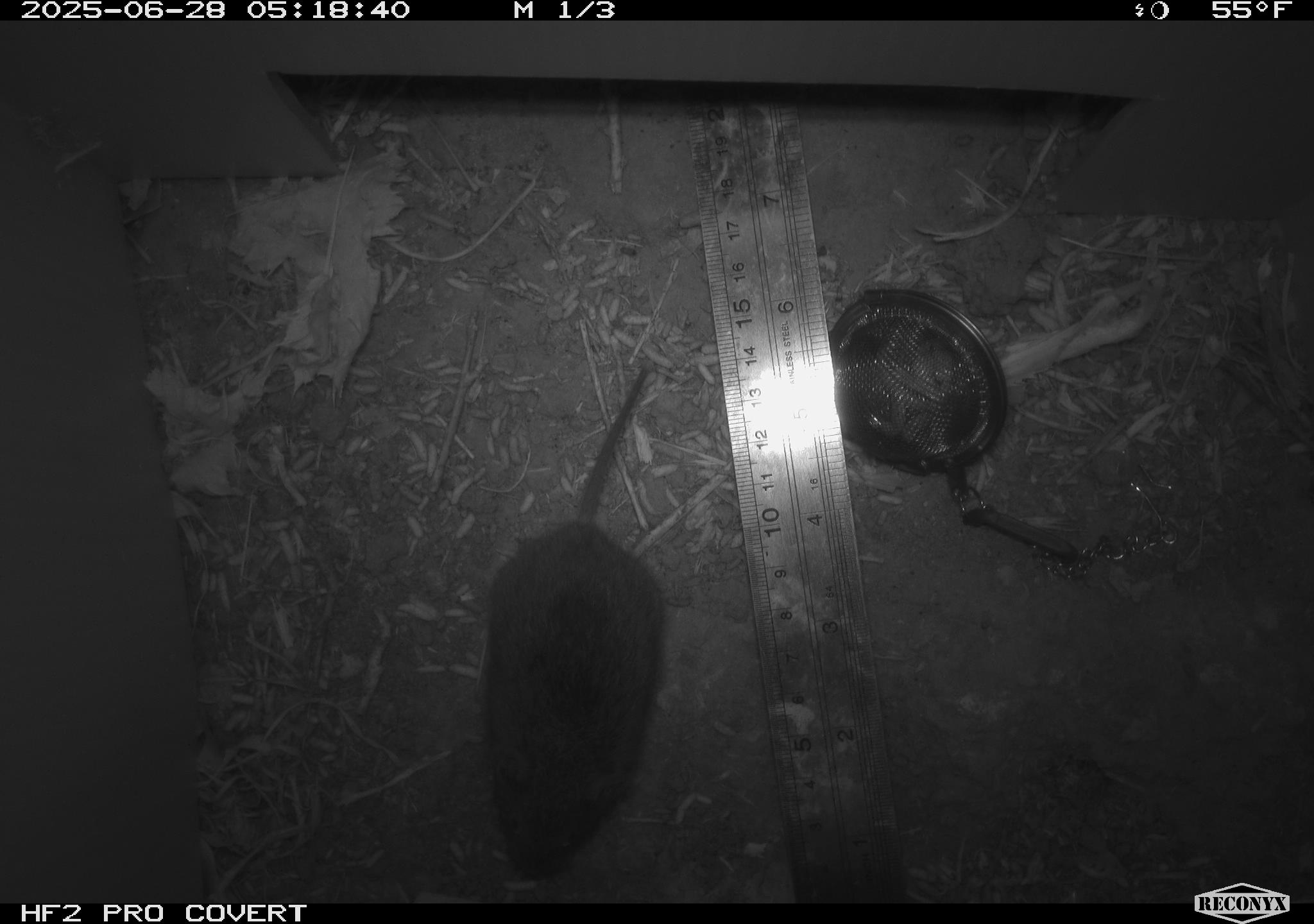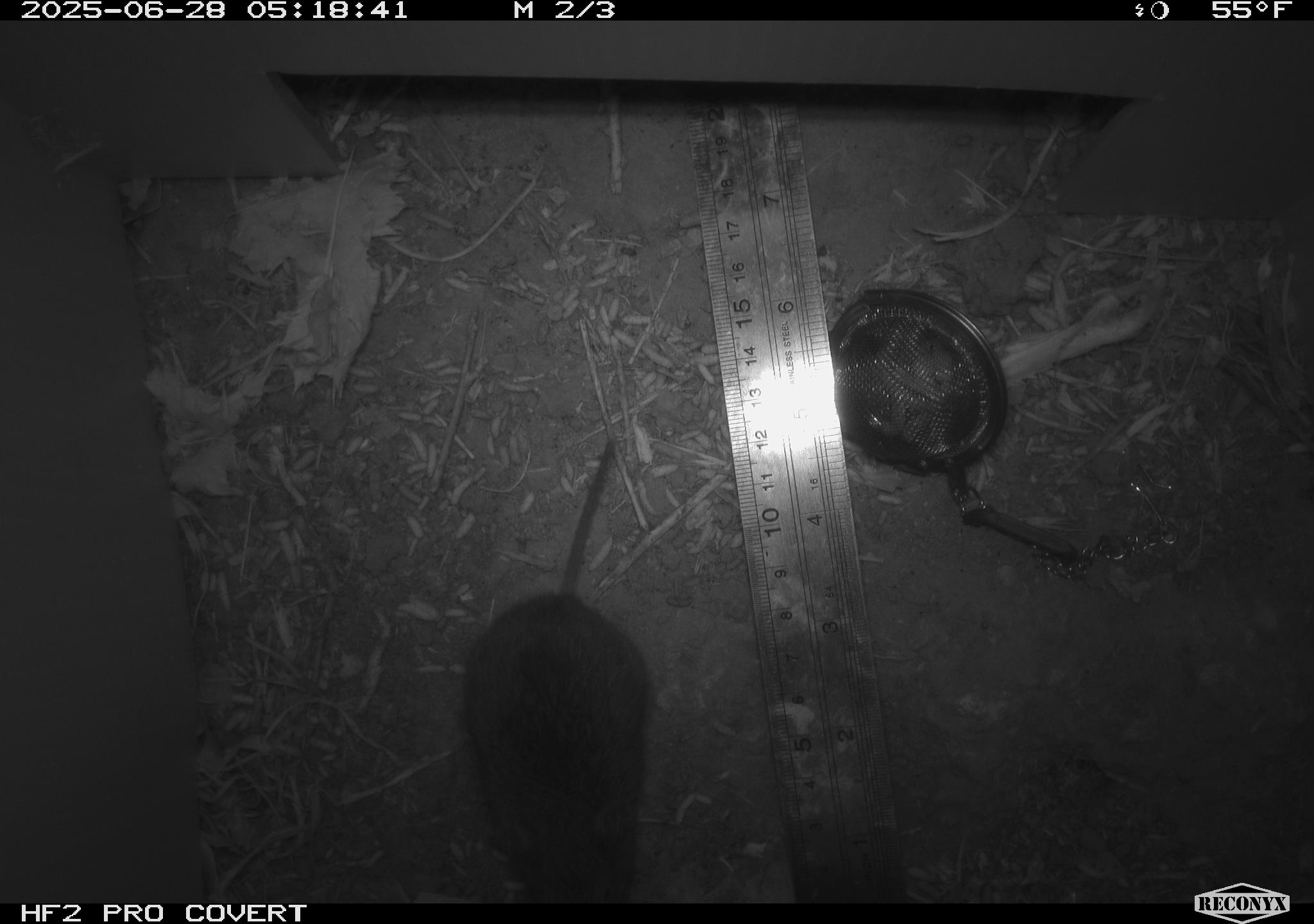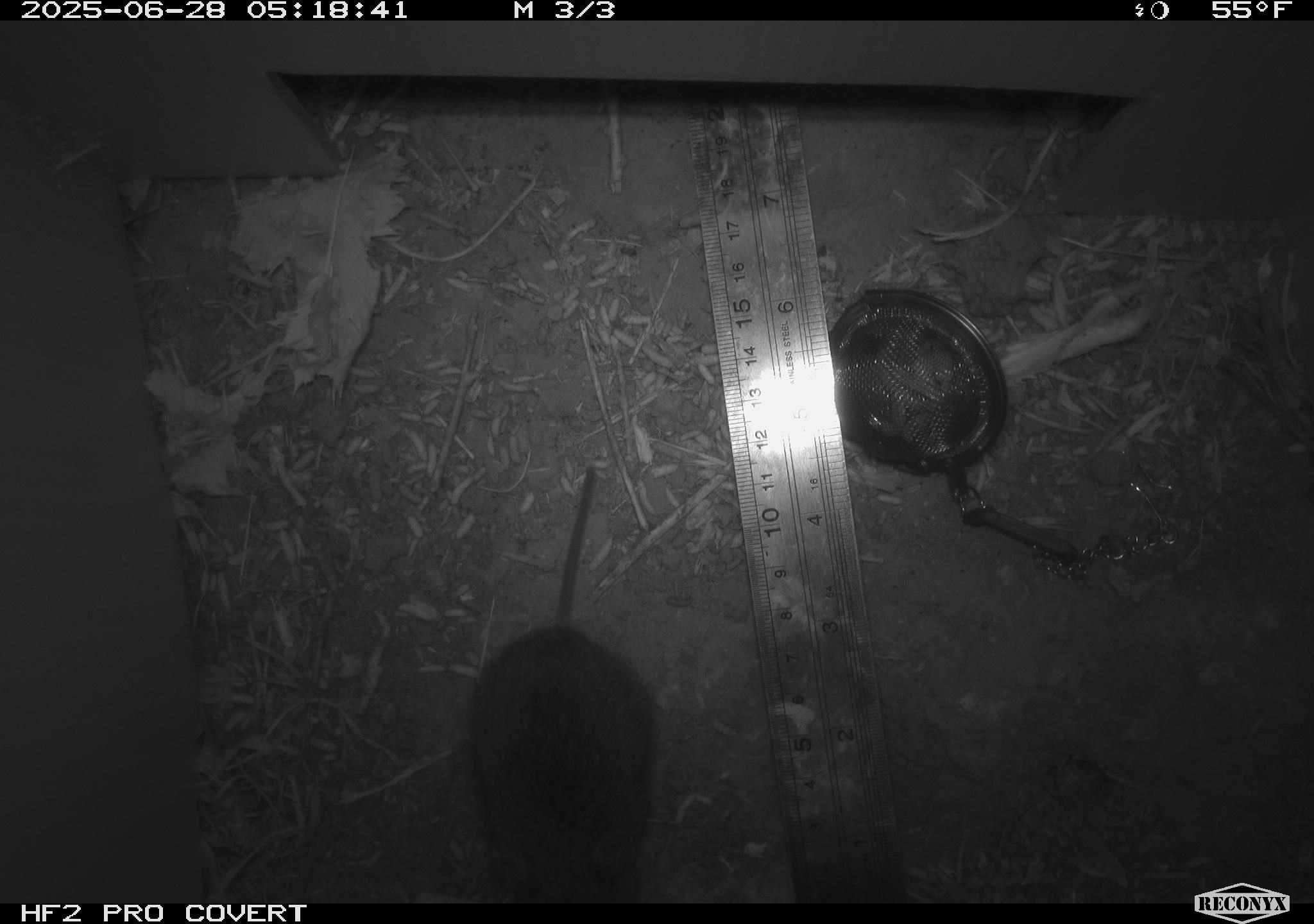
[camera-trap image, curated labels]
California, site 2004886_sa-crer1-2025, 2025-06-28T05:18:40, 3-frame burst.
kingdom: Animalia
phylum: Chordata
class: Mammalia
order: Rodentia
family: Cricetidae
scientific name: Arvicolinae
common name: voles, lemmings, and muskrats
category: arvicolinae subfamily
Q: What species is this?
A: Arvicolinae subfamily (voles, lemmings, and muskrats) (Arvicolinae).